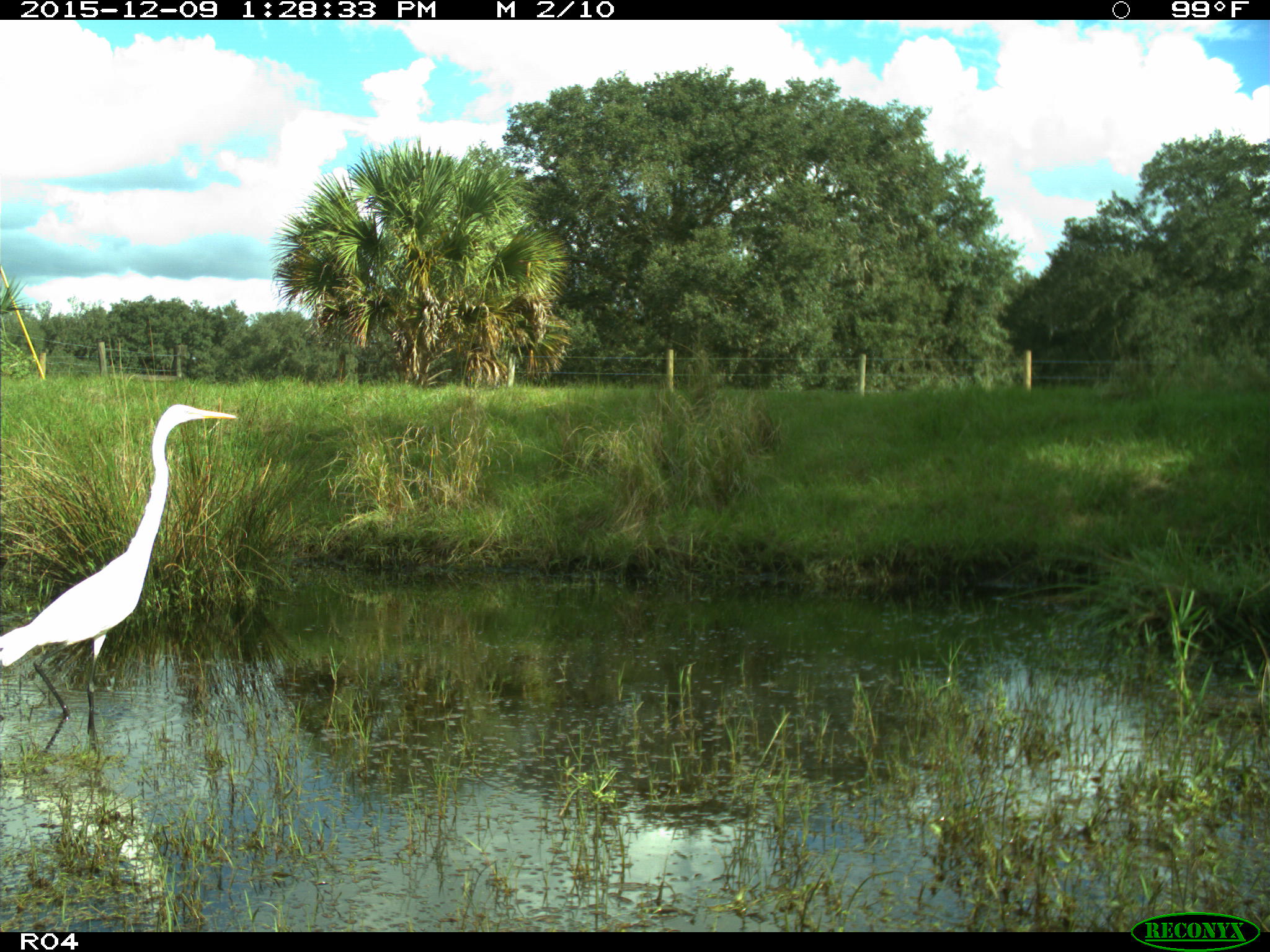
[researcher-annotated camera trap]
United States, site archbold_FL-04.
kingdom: Animalia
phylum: Chordata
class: Aves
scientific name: Aves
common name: birds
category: unidentified bird